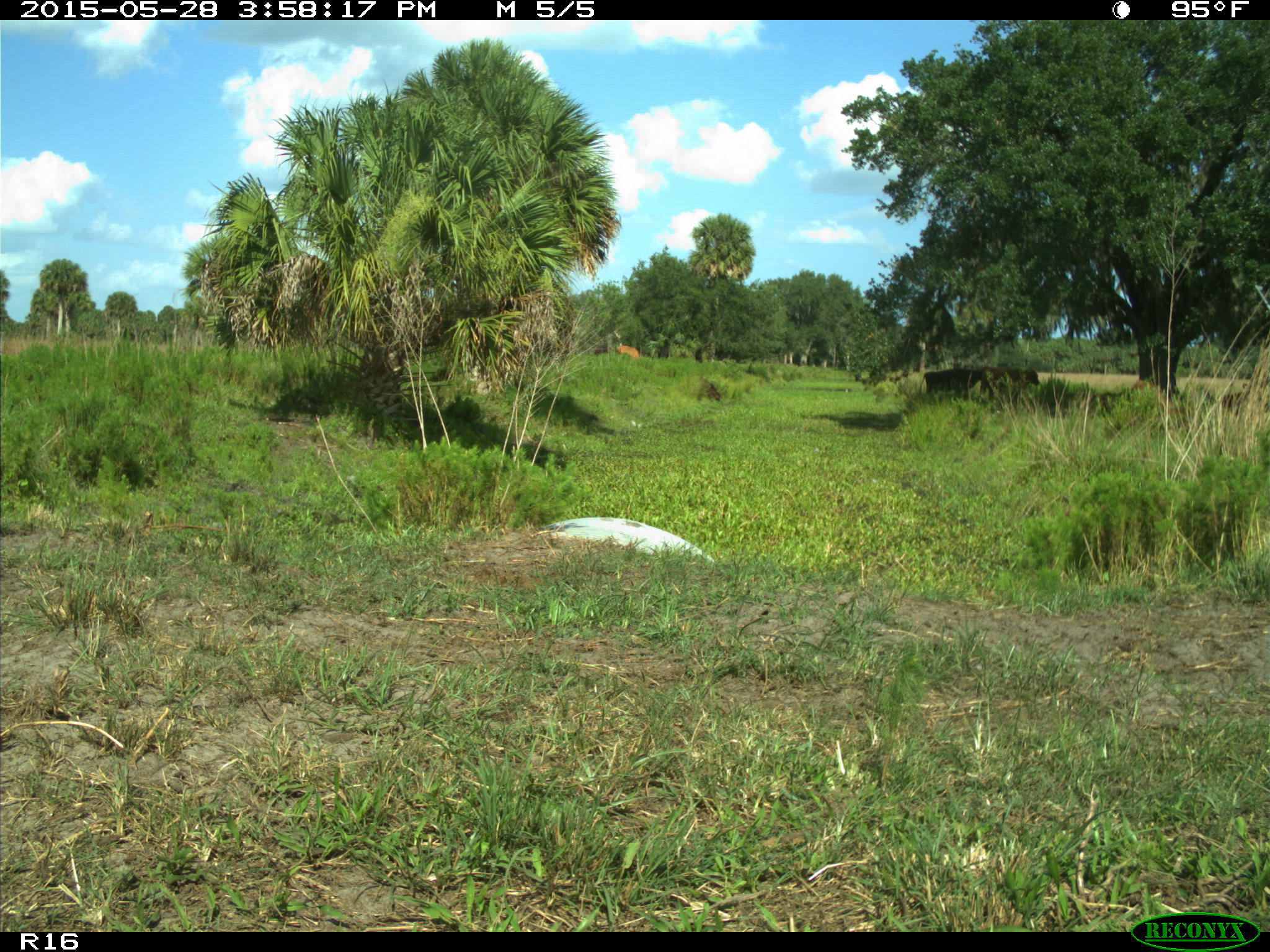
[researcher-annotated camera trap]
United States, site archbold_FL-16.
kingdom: Animalia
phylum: Chordata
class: Mammalia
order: Artiodactyla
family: Bovidae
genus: Bos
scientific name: Bos taurus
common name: domestic cow